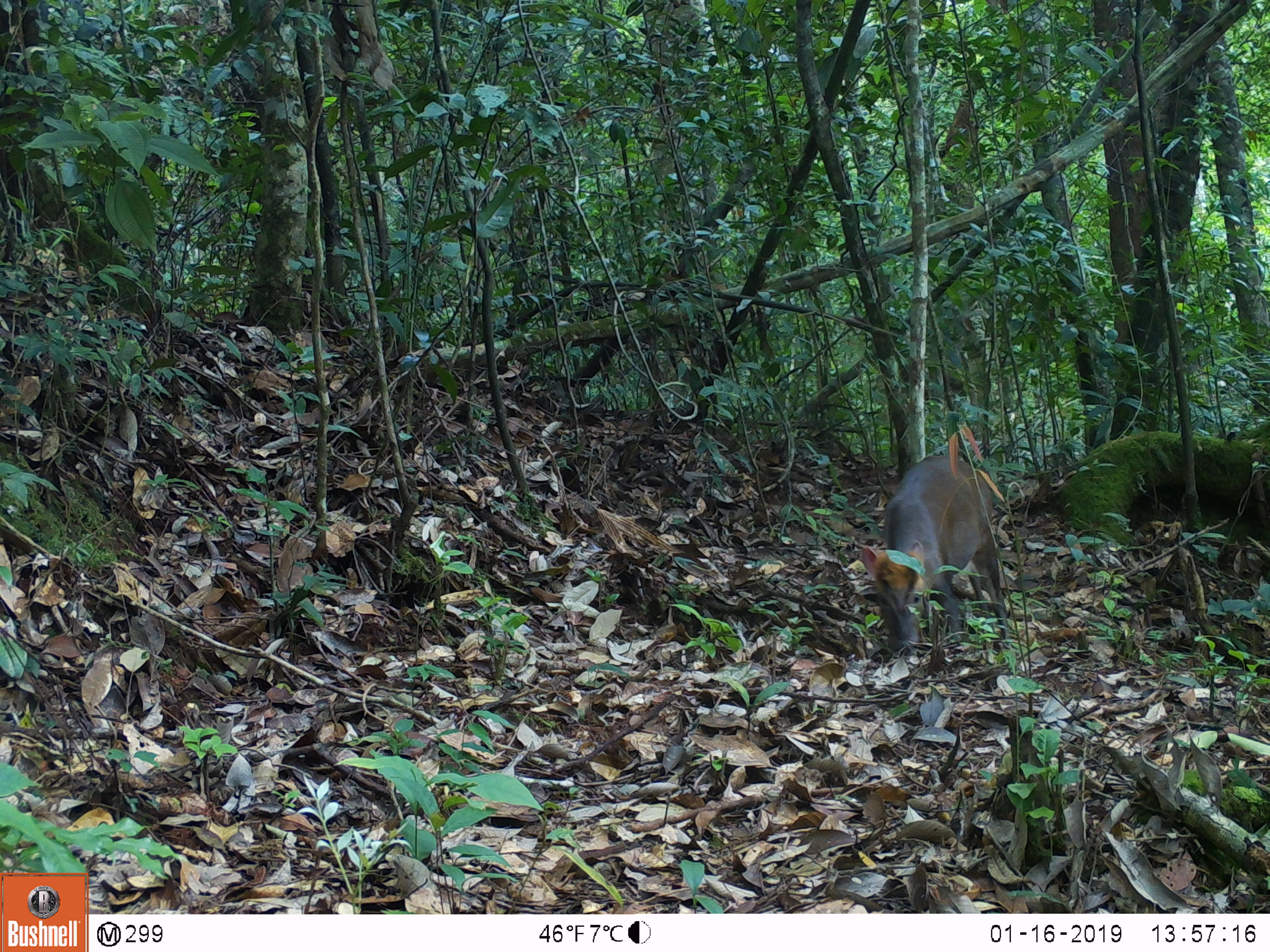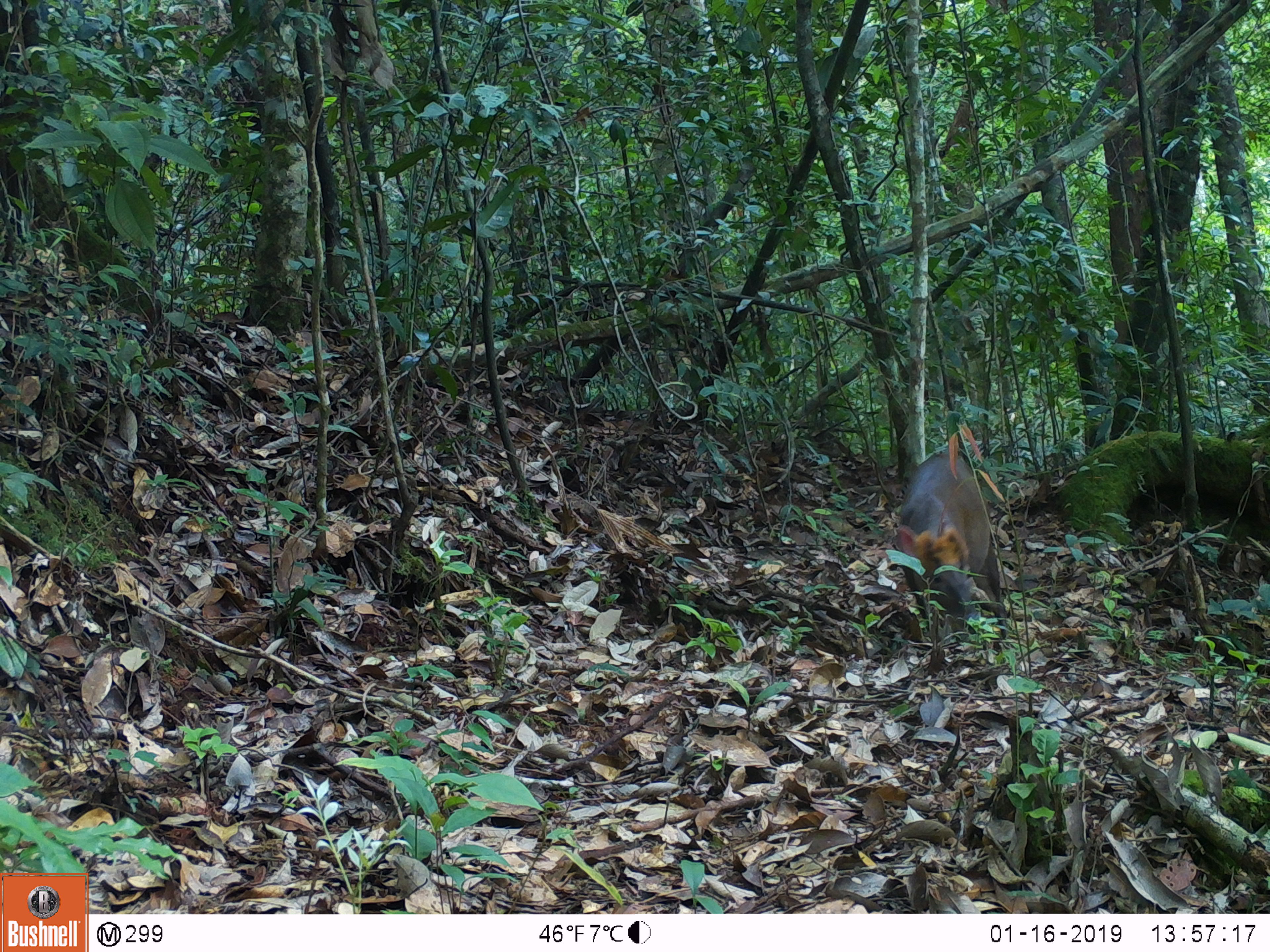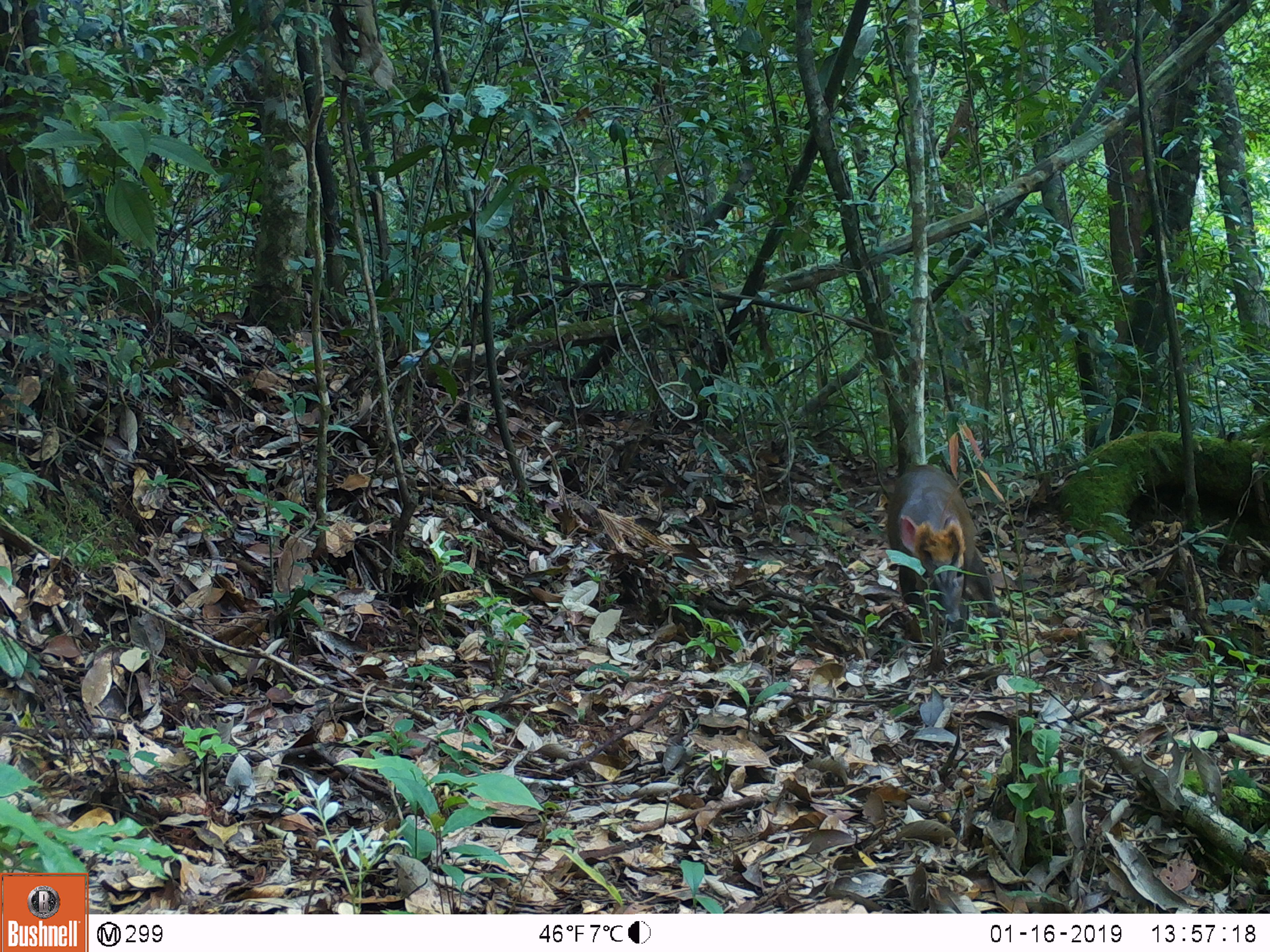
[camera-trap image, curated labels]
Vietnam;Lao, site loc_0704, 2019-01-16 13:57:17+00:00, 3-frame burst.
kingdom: Animalia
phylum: Chordata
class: Mammalia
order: Artiodactyla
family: Cervidae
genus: Muntiacus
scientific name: Muntiacus rooseveltorum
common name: roosevelt's muntjac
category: roosevelts muntjac group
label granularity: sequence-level